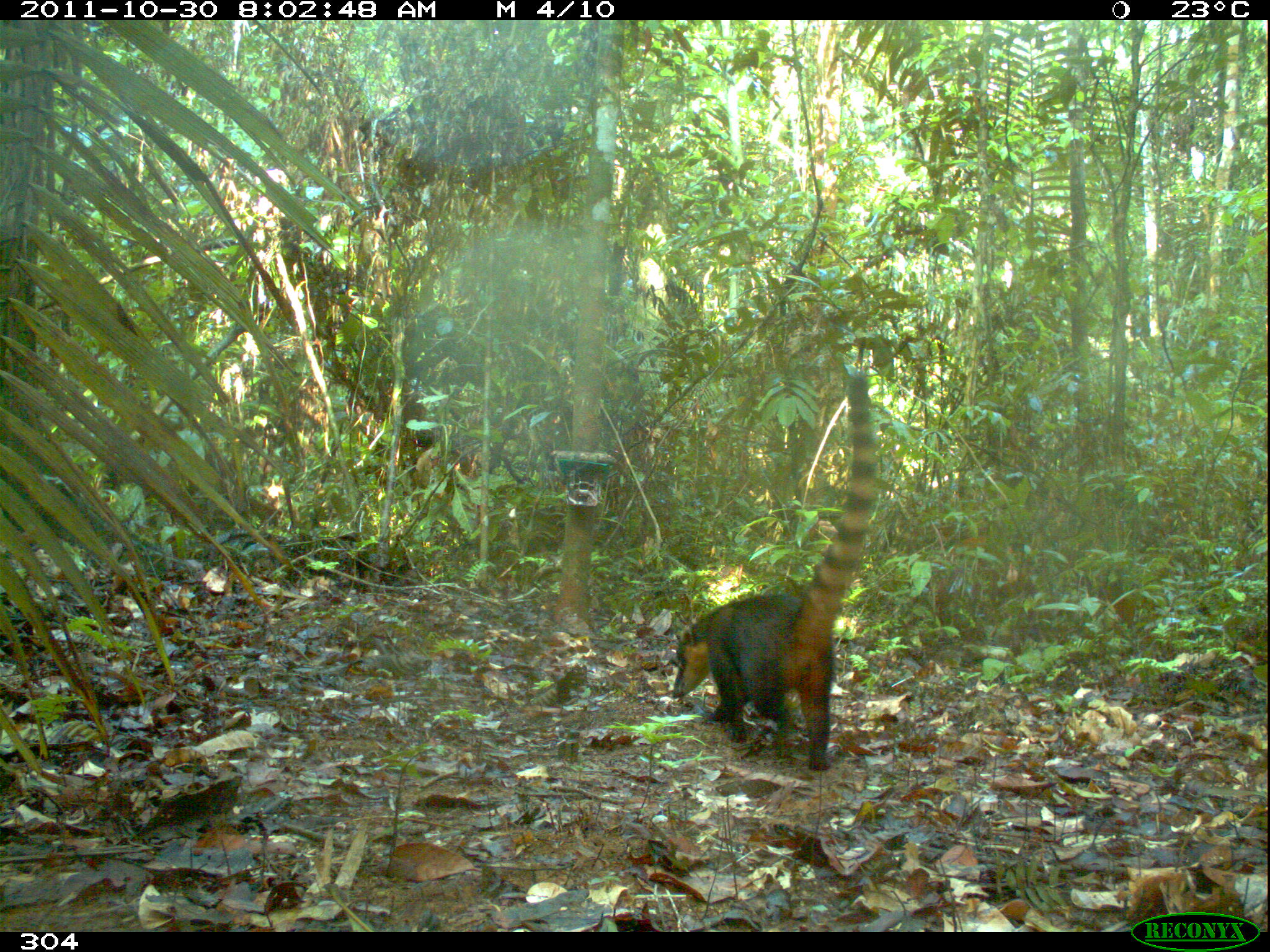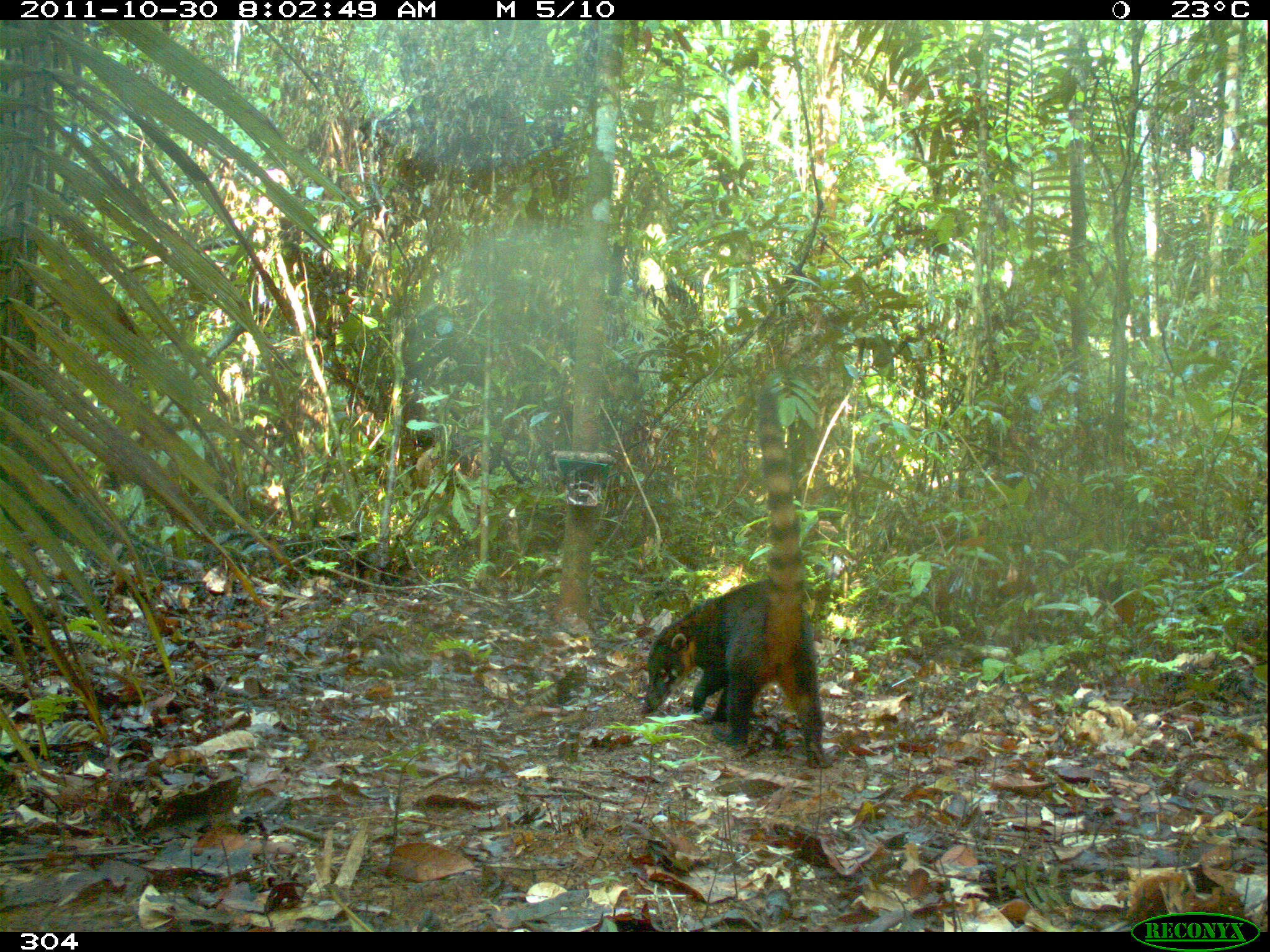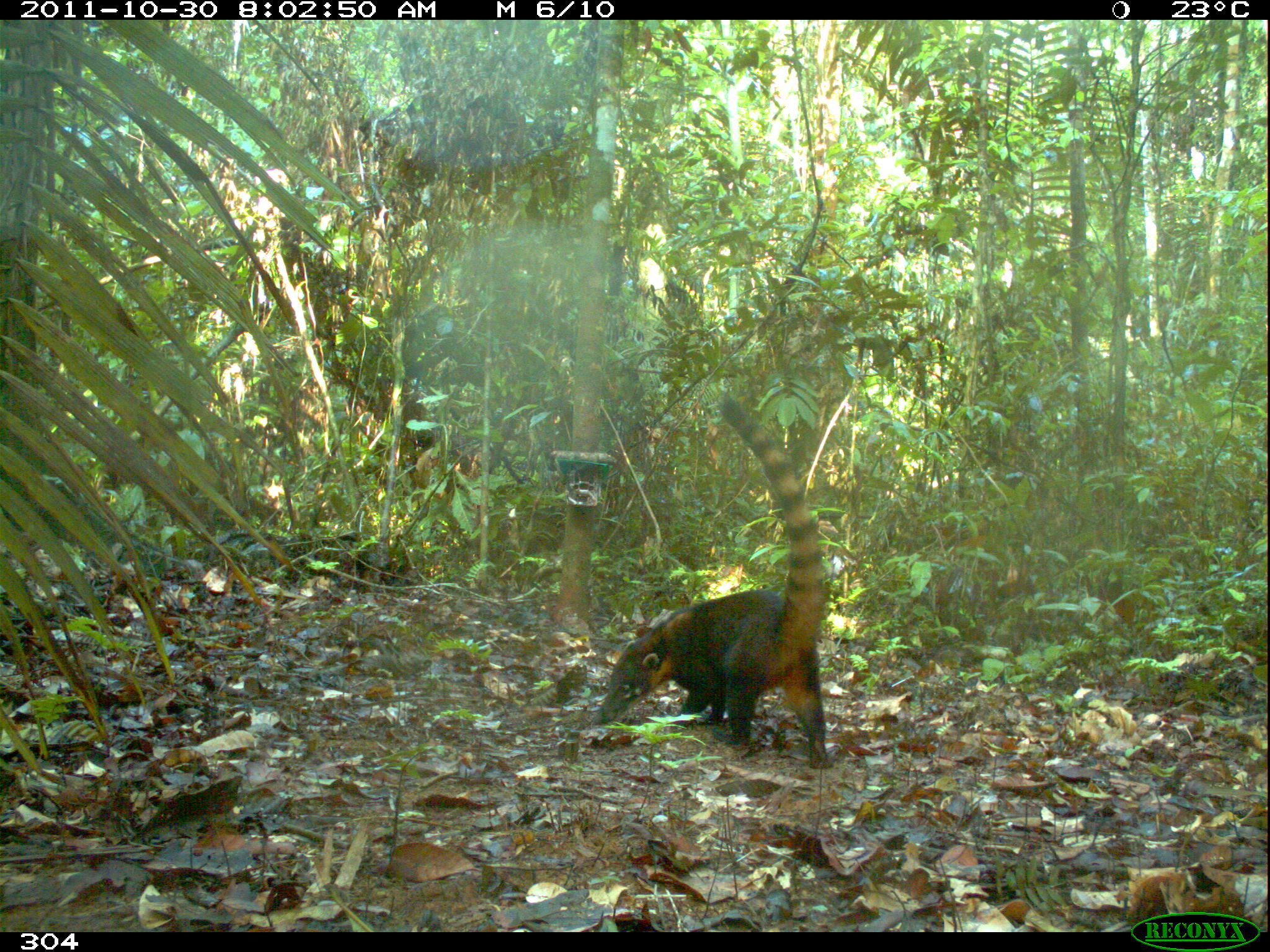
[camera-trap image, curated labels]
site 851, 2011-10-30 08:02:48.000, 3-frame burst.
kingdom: Animalia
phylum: Chordata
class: Mammalia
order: Carnivora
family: Procyonidae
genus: Nasua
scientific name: Nasua nasua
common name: south american coati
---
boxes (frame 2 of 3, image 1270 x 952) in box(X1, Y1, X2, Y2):
nasua nasua: box(640, 387, 841, 769)